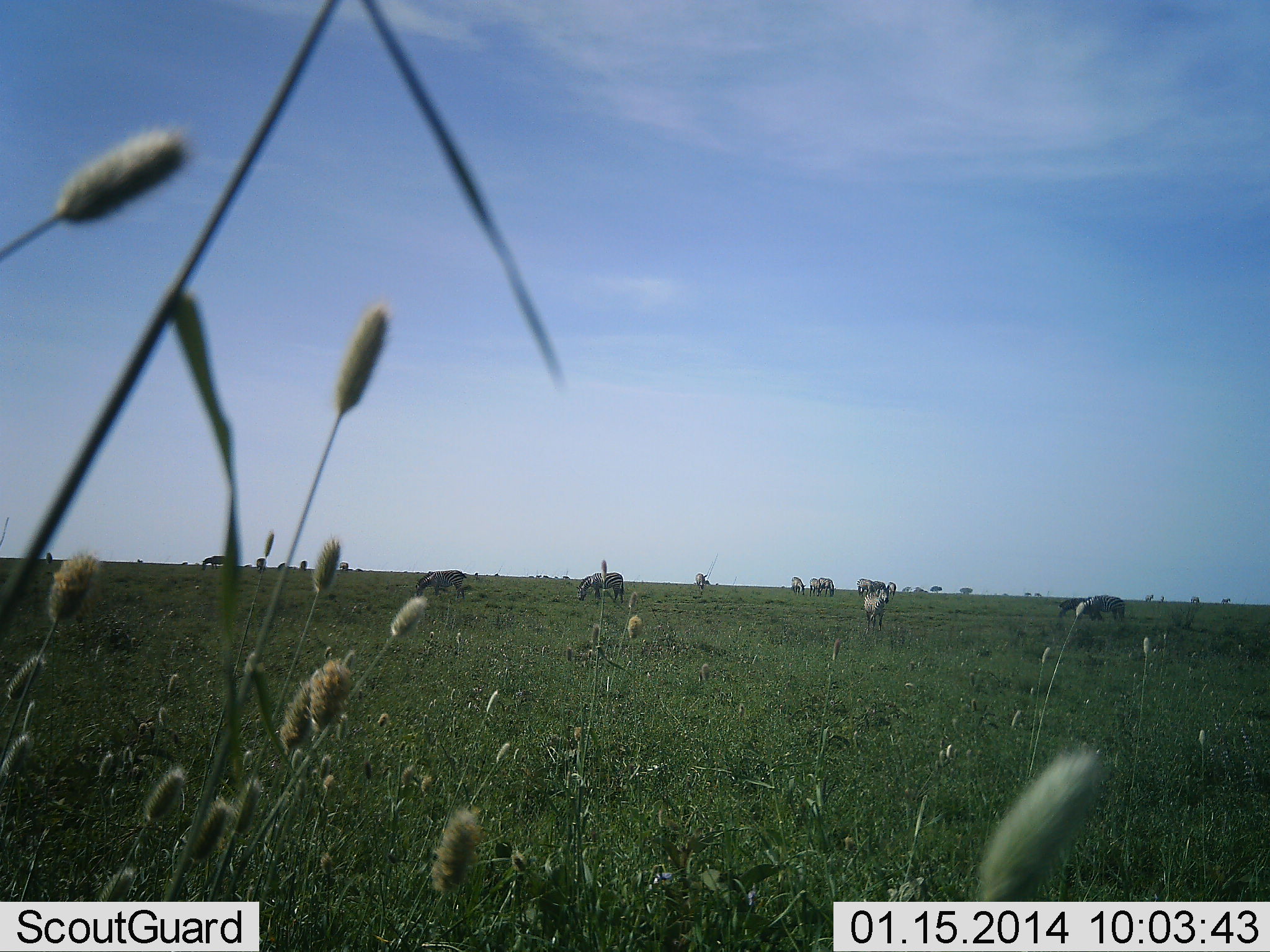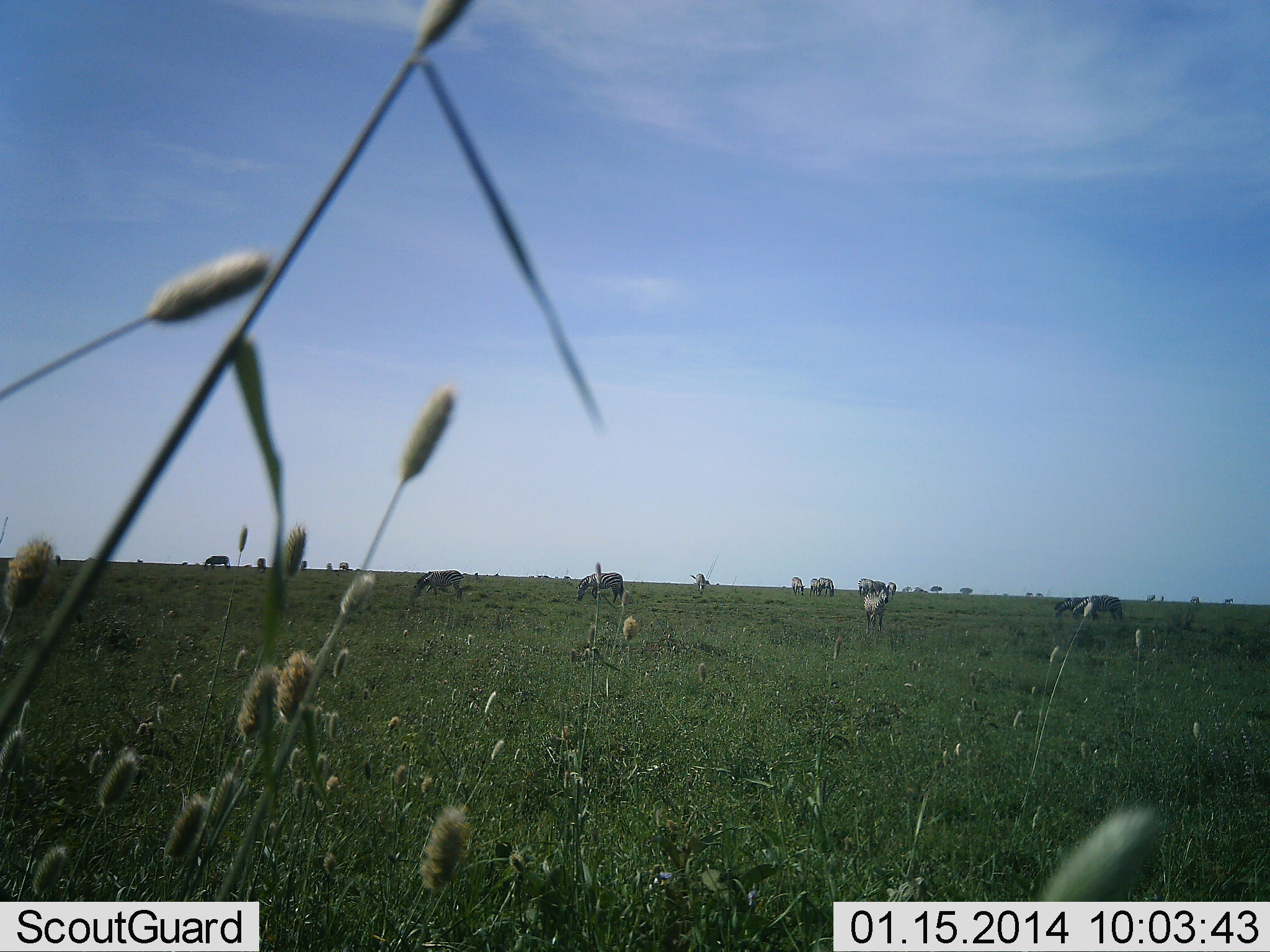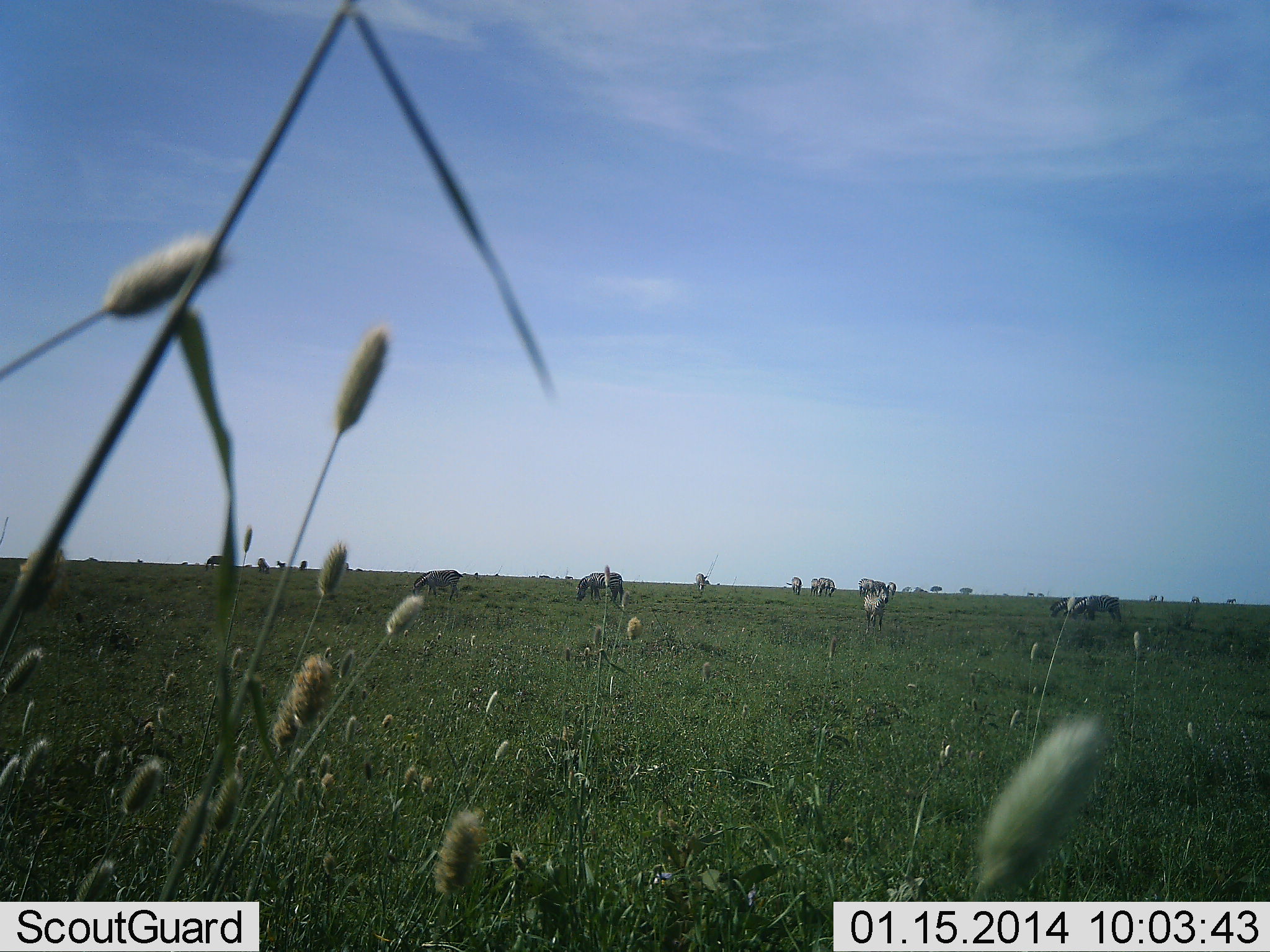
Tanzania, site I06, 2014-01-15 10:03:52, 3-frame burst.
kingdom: Animalia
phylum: Chordata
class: Mammalia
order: Perissodactyla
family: Equidae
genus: Equus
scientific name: Equus quagga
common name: plains zebra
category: zebra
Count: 11-50.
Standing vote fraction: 30%.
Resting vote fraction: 0%.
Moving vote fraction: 0%.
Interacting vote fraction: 0%.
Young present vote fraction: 10%.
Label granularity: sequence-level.